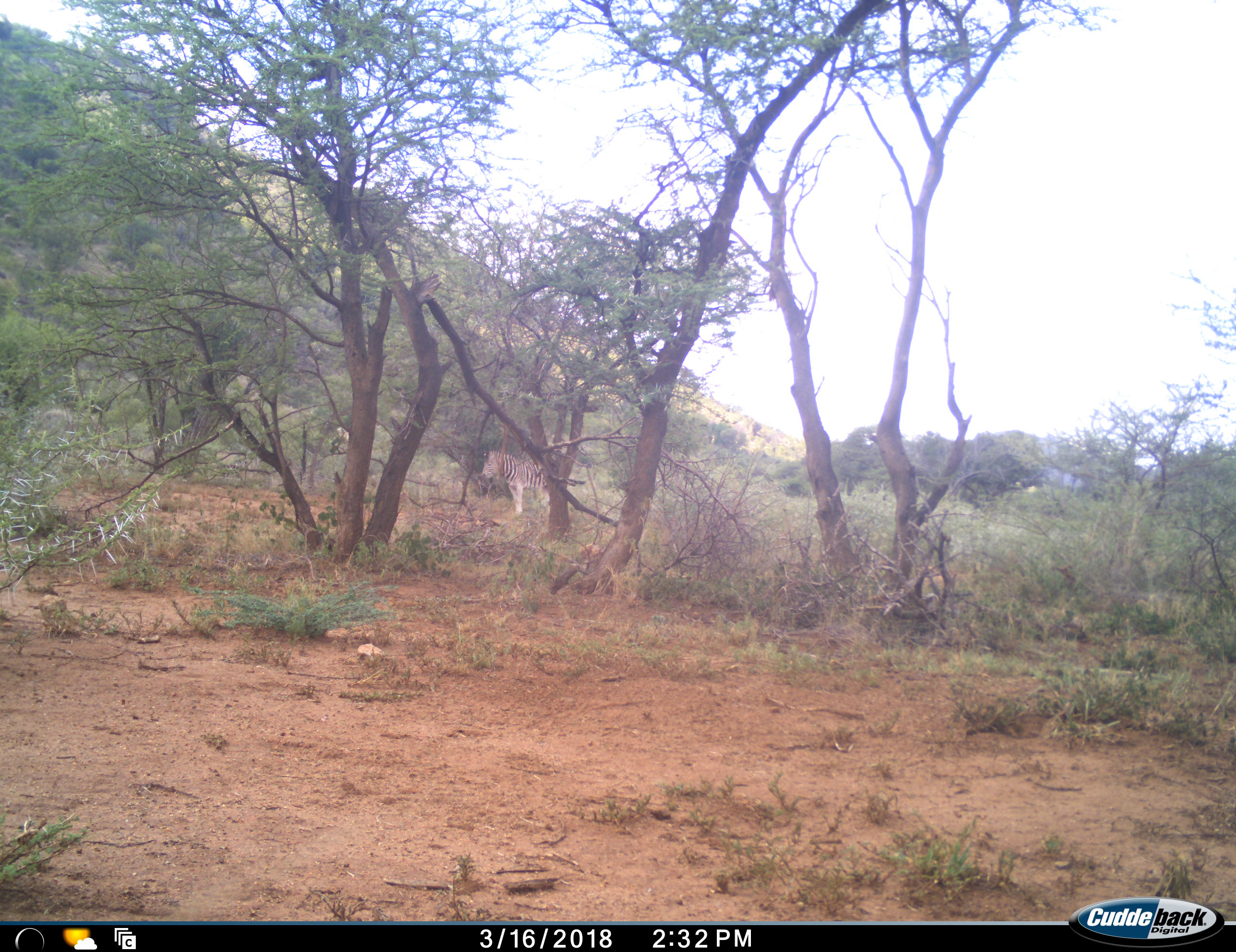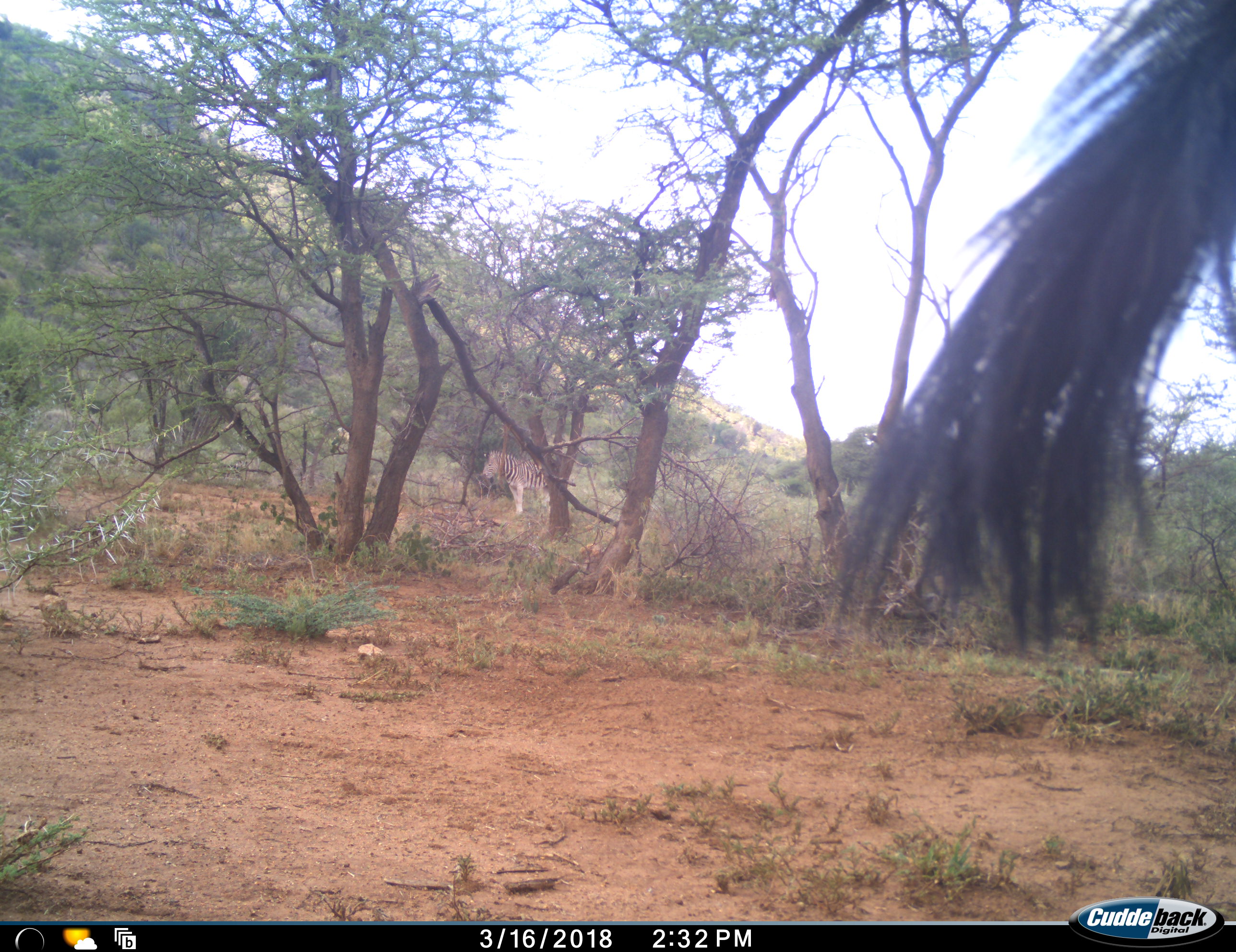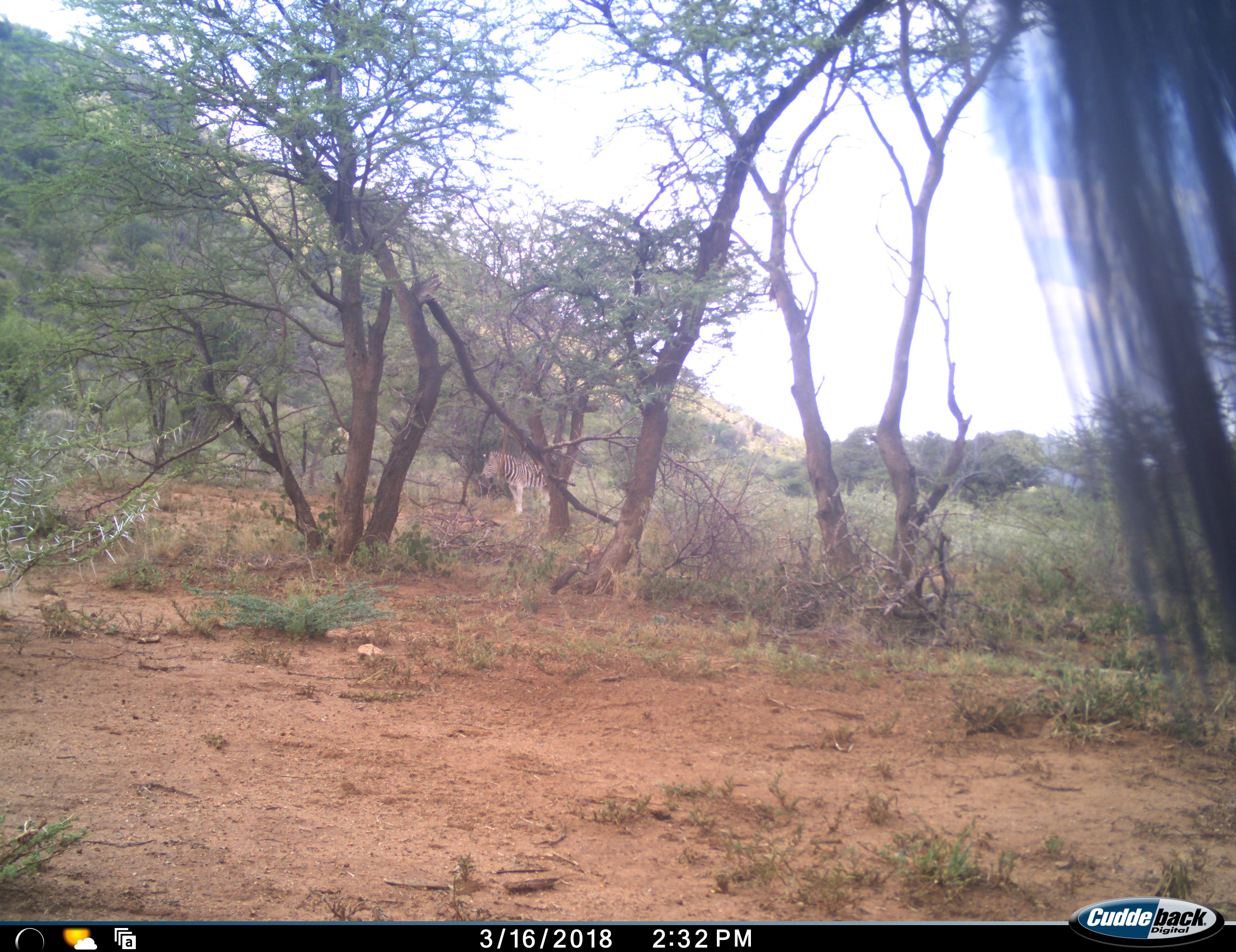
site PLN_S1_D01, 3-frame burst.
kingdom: Animalia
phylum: Chordata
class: Mammalia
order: Perissodactyla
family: Equidae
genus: Equus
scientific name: Equus quagga burchellii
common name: burchell's zebra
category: zebraburchells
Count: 2.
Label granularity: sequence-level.